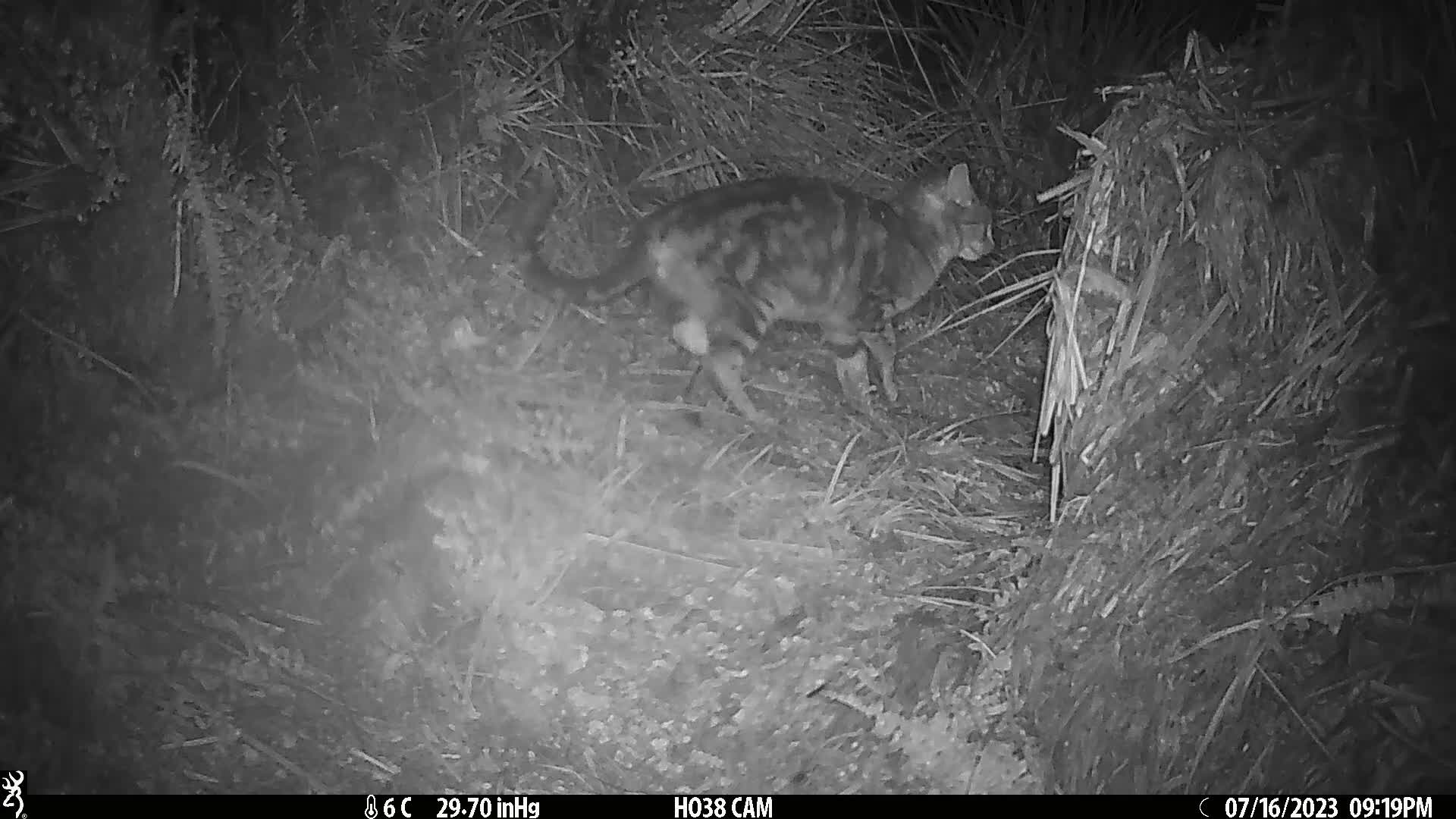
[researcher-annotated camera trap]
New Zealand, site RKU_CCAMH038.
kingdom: Animalia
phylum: Chordata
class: Mammalia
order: Carnivora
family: Felidae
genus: Felis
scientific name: Felis catus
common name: domestic cat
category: cat